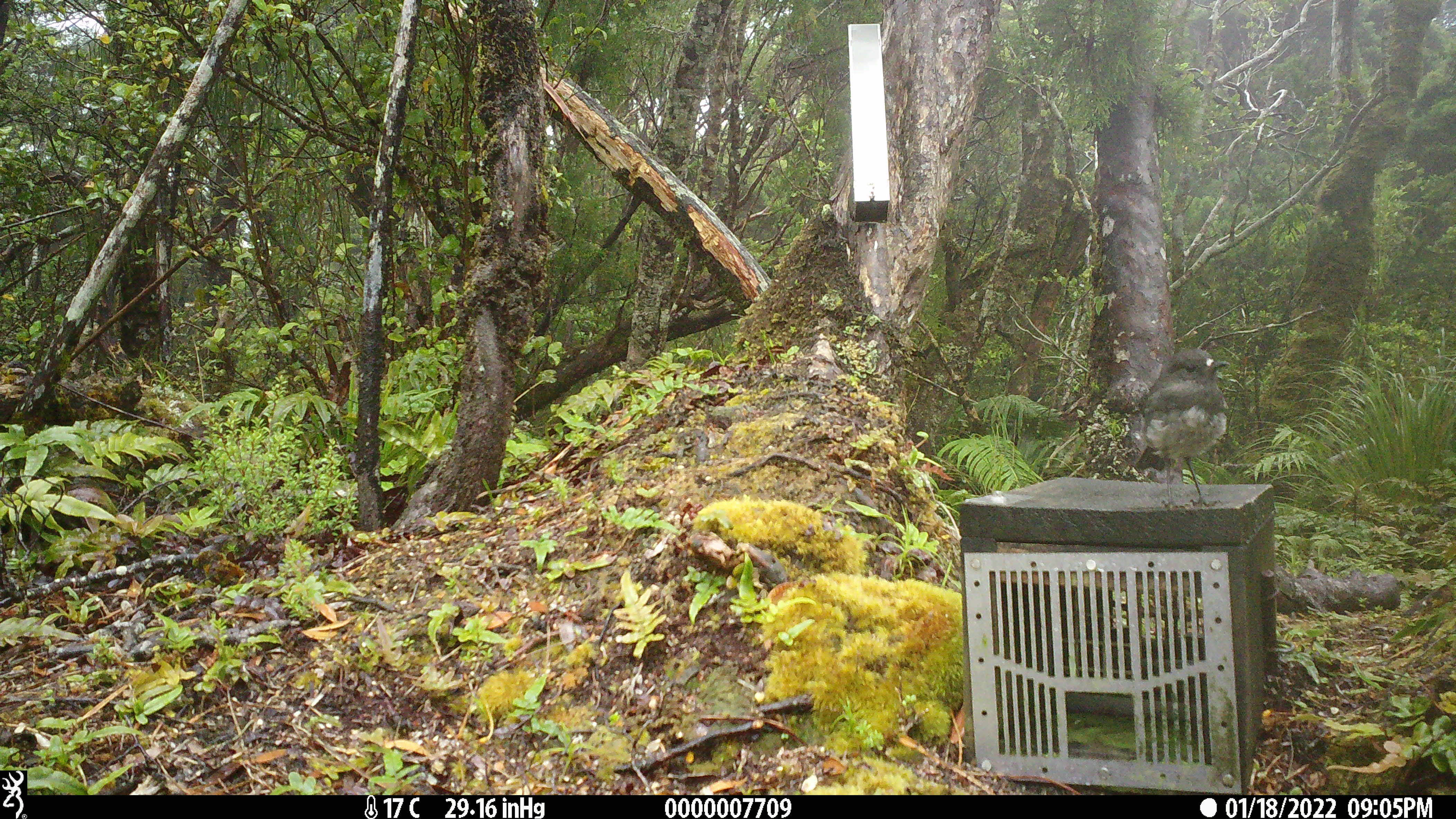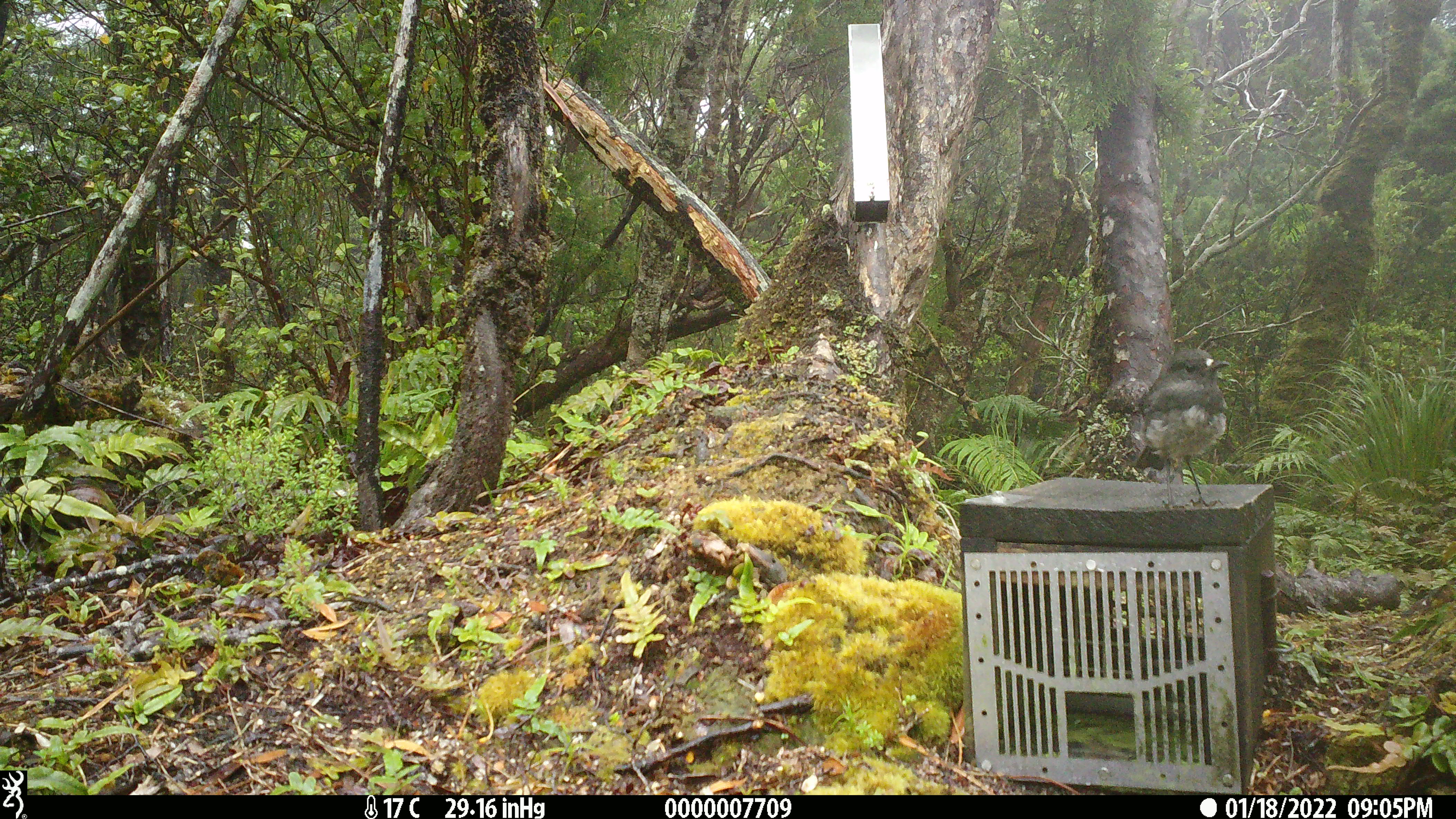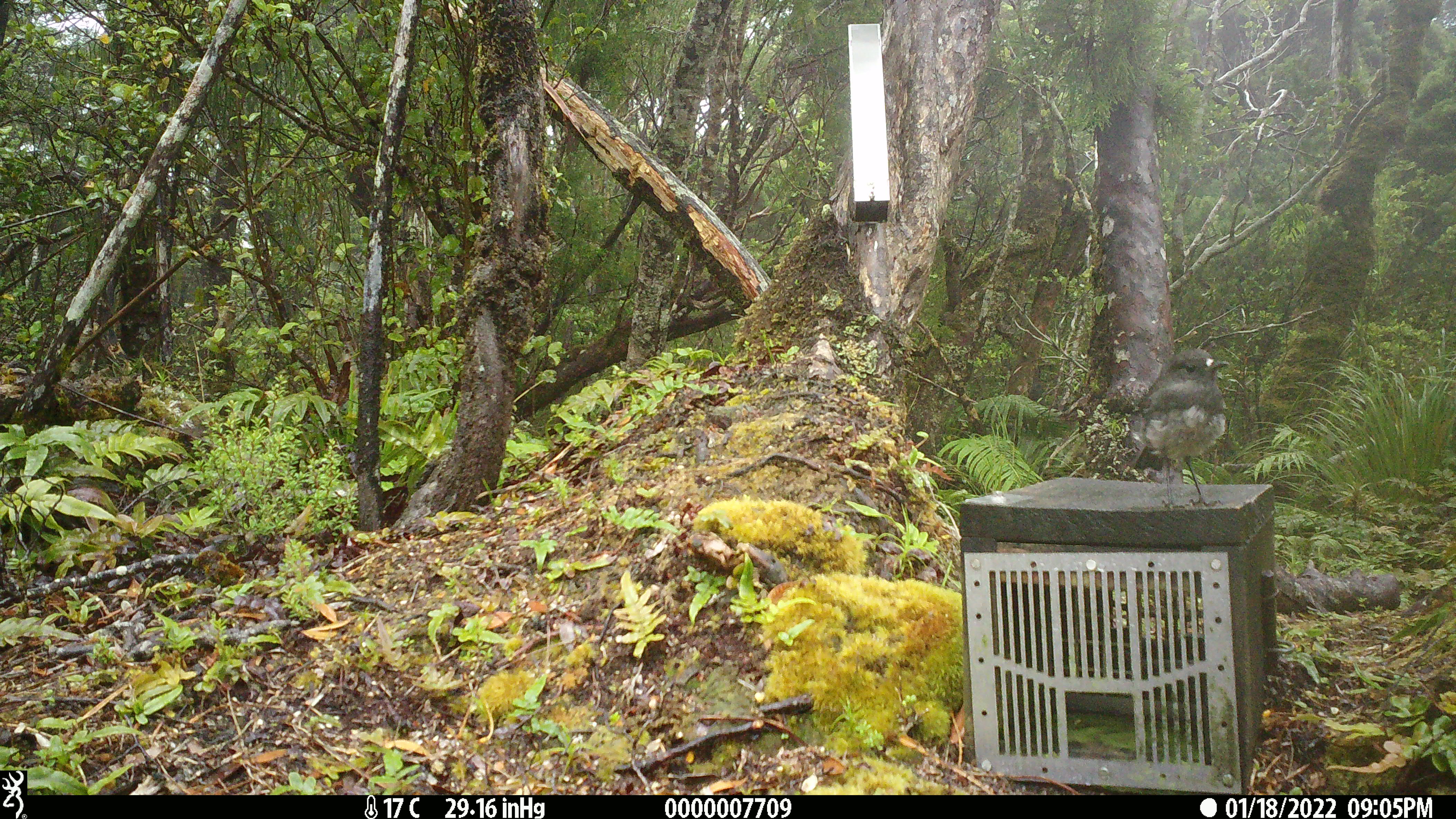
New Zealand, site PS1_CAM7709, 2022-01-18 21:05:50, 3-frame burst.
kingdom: Animalia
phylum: Chordata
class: Aves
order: Passeriformes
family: Petroicidae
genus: Petroica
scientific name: Petroica australis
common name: new zealand robin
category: robin